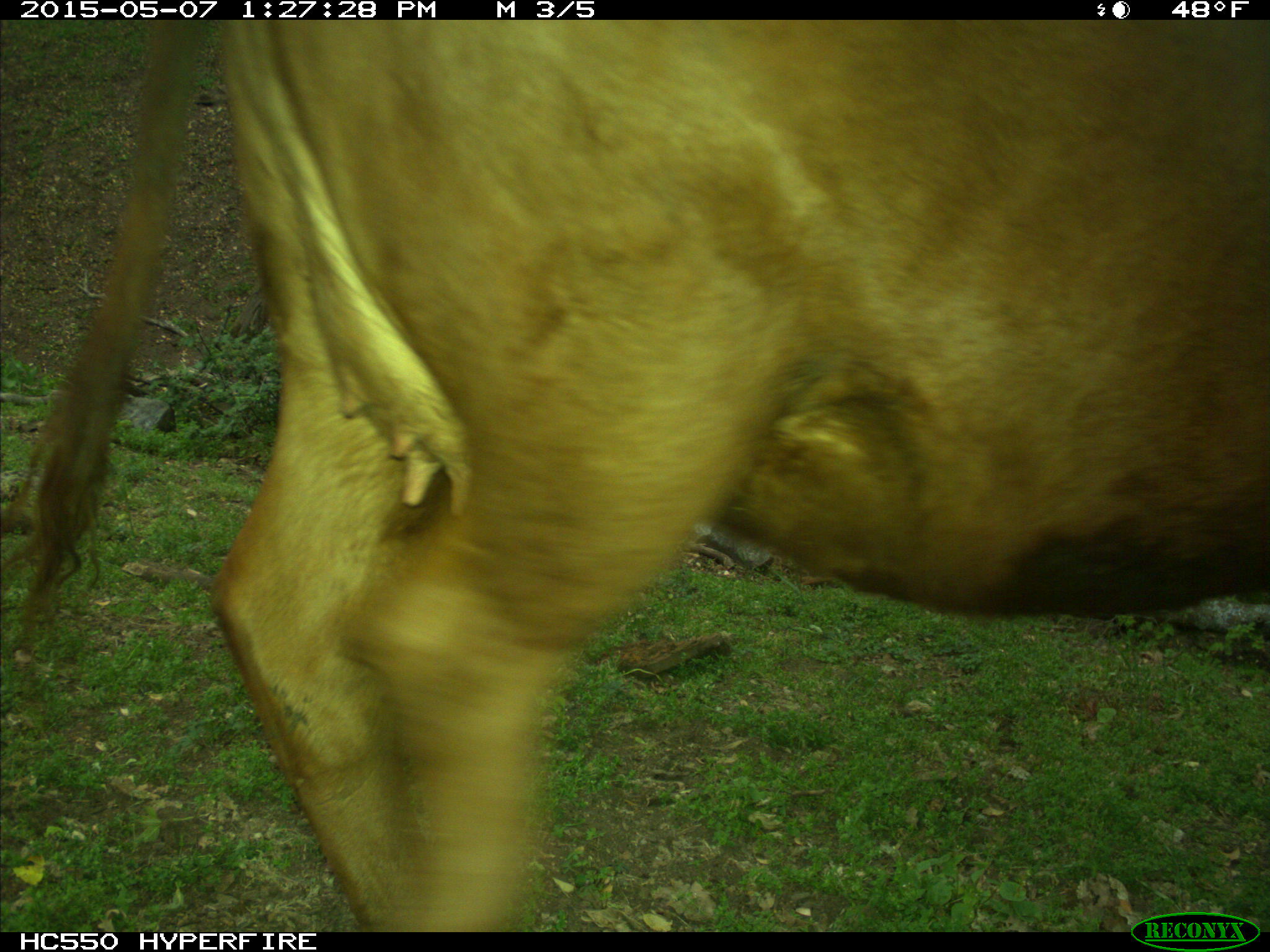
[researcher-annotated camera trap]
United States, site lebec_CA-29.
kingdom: Animalia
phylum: Chordata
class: Mammalia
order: Artiodactyla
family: Bovidae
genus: Bos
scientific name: Bos taurus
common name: domestic cow